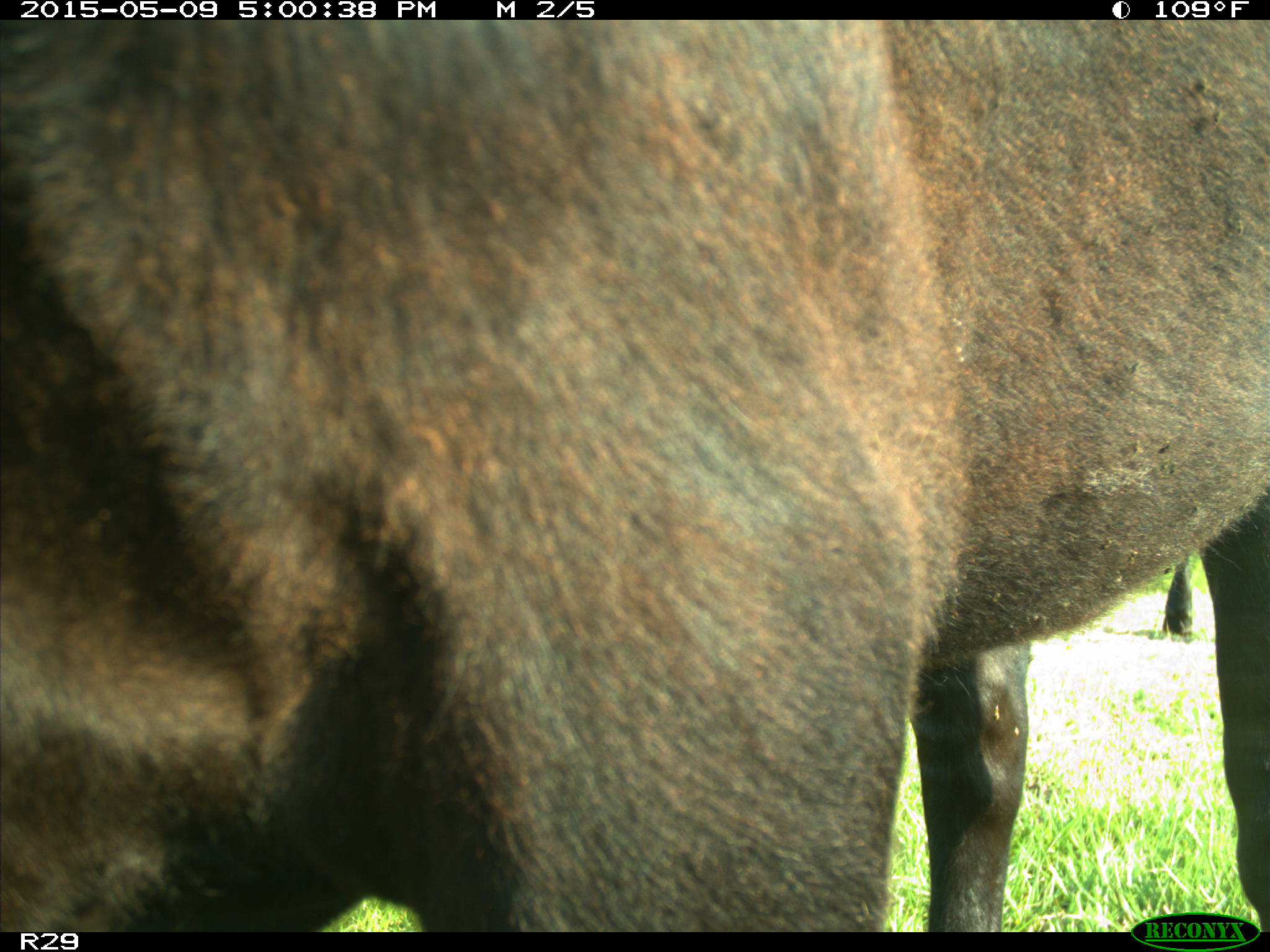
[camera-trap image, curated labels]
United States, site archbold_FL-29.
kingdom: Animalia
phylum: Chordata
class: Mammalia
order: Artiodactyla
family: Bovidae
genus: Bos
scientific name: Bos taurus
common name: domestic cow